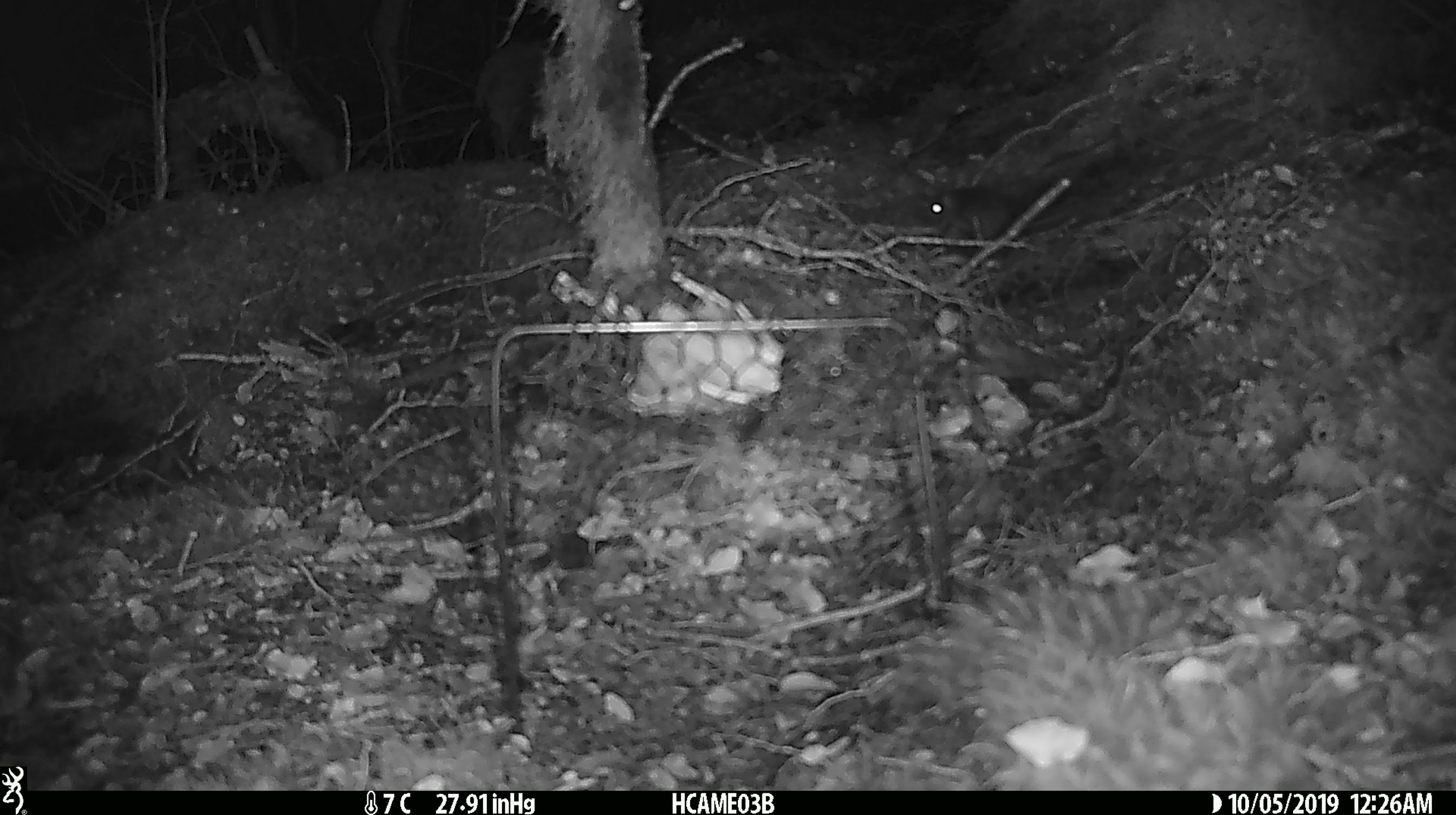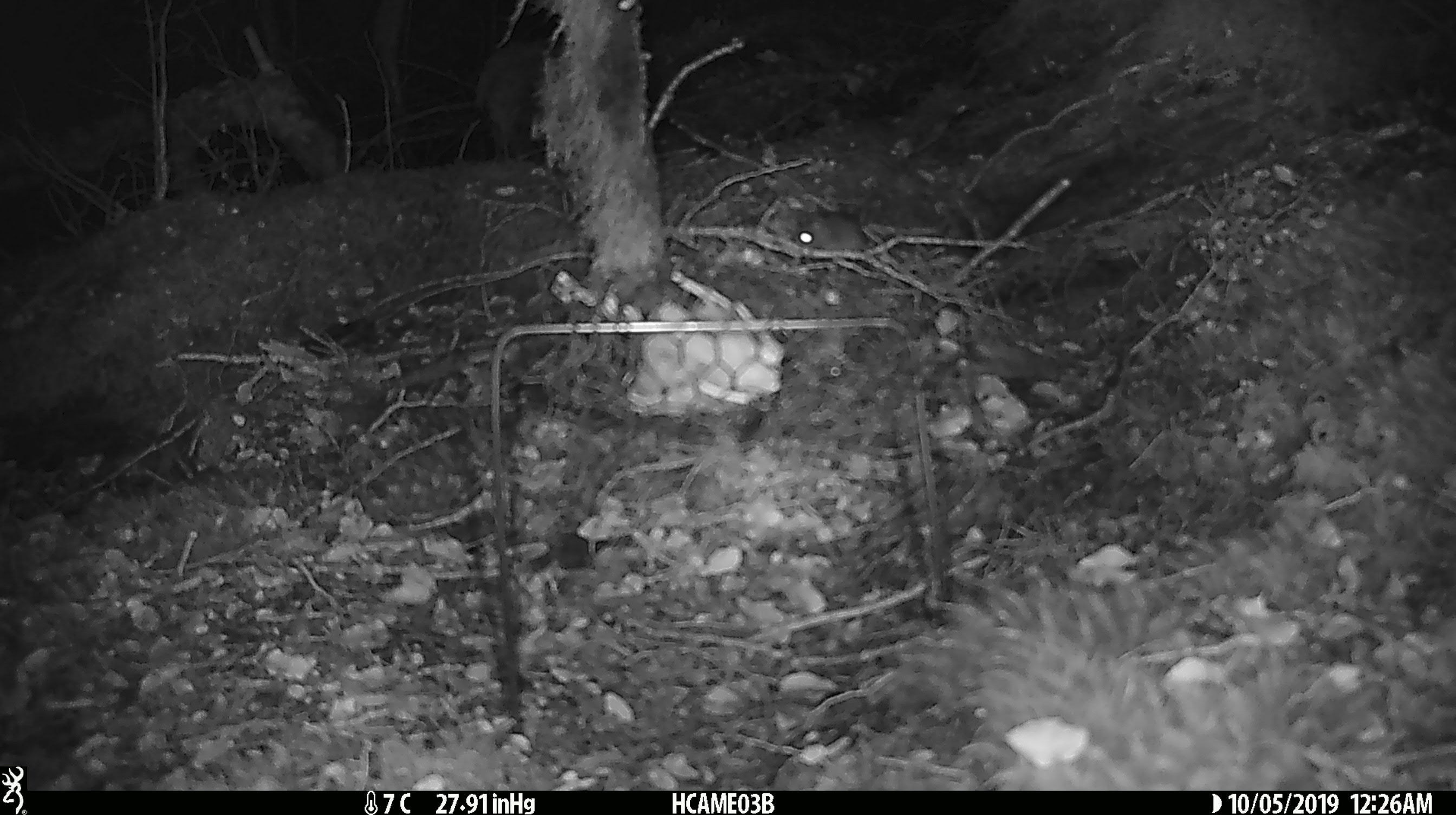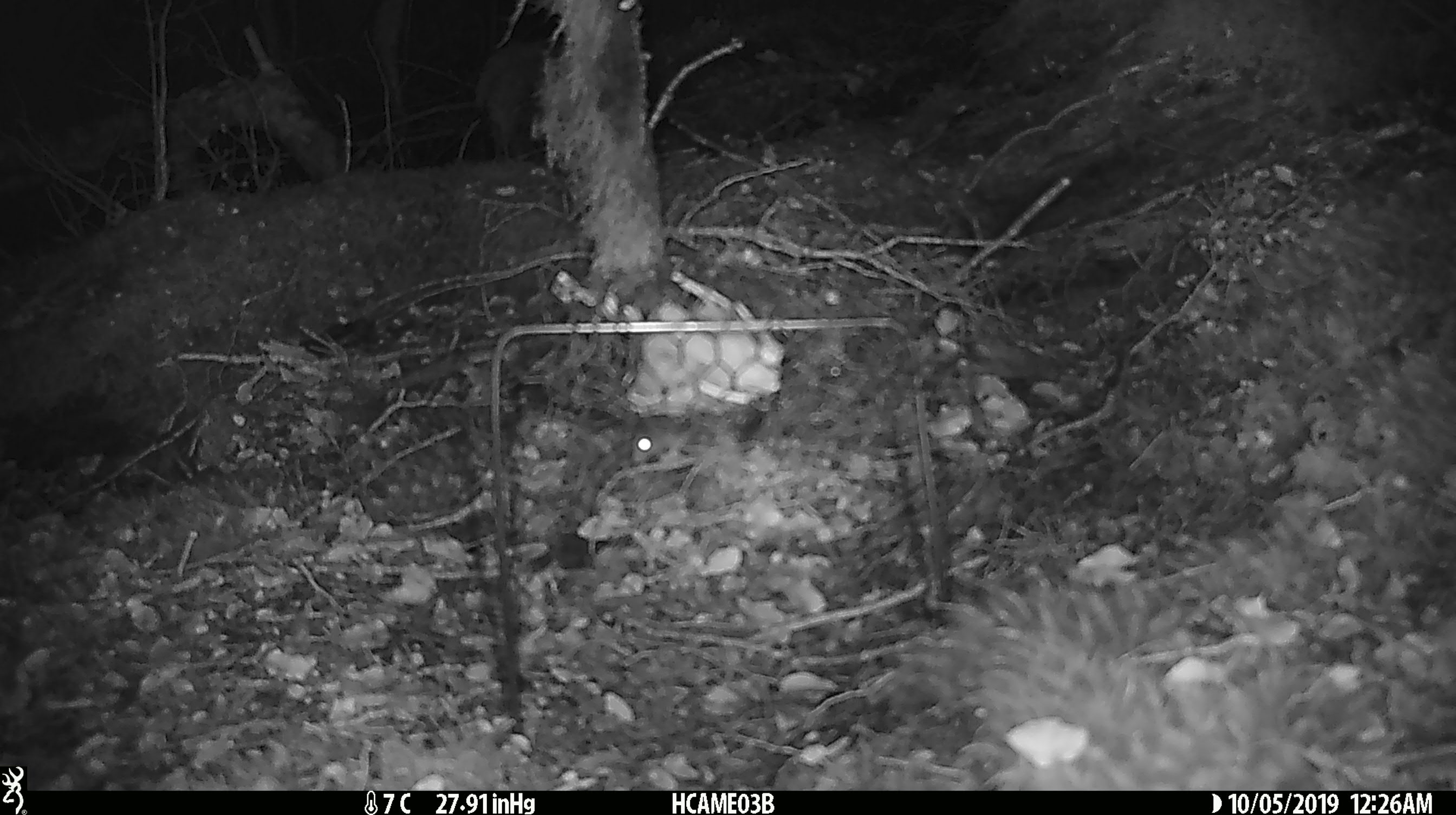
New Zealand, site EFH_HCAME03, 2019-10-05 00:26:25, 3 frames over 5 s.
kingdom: Animalia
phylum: Chordata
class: Mammalia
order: Rodentia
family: Muridae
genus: Mus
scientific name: Mus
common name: mouse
Mouse (Mus).